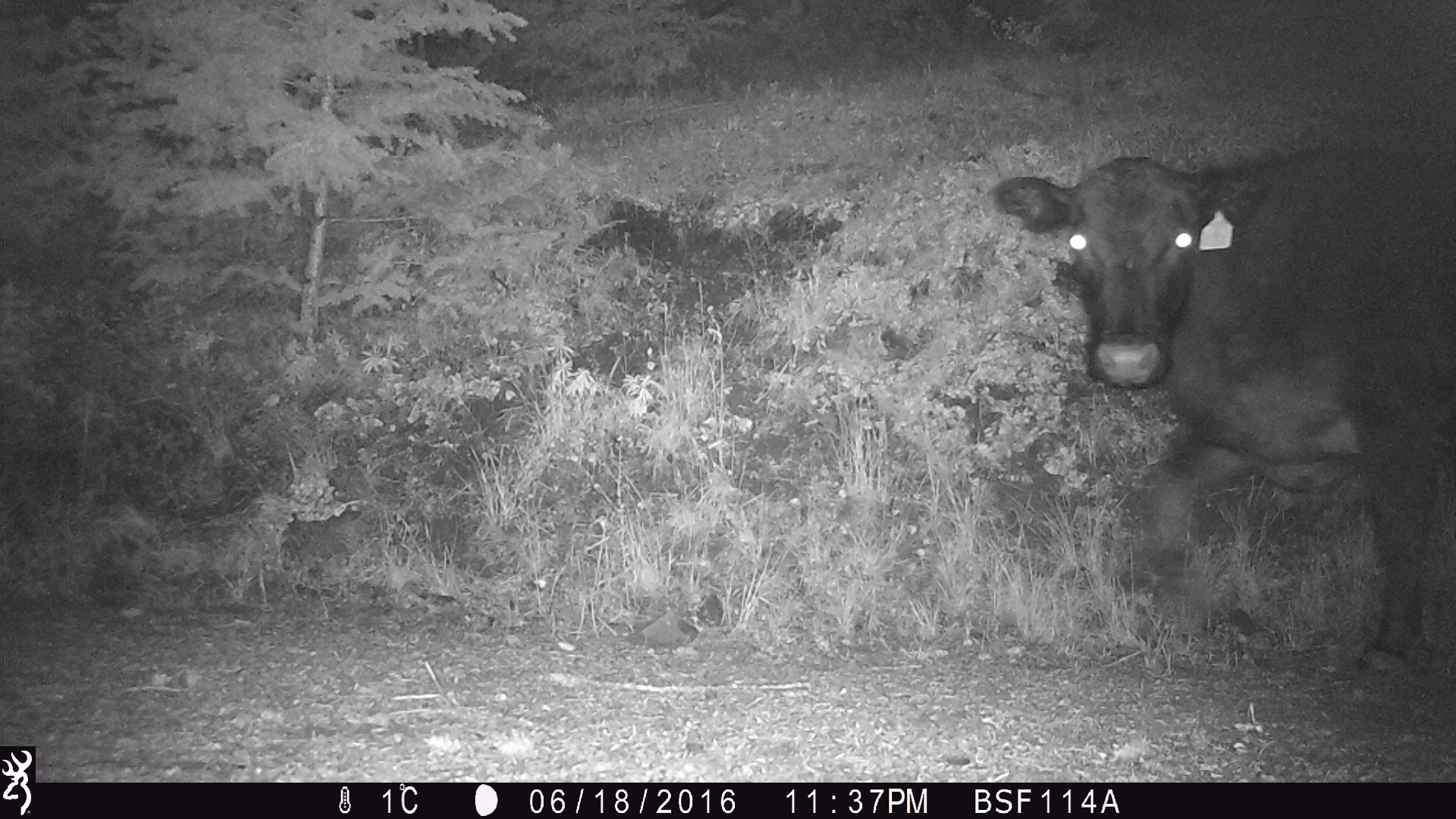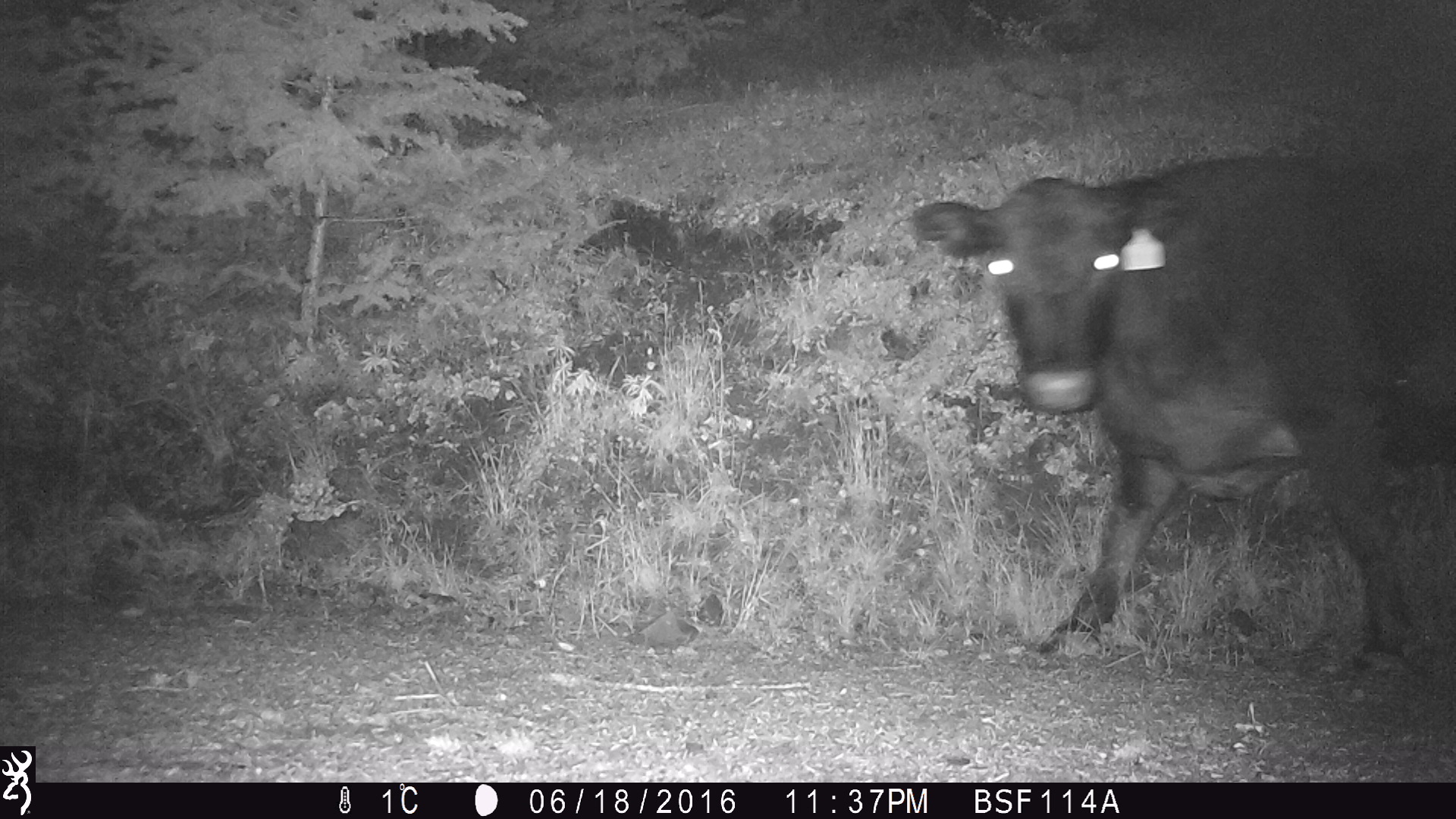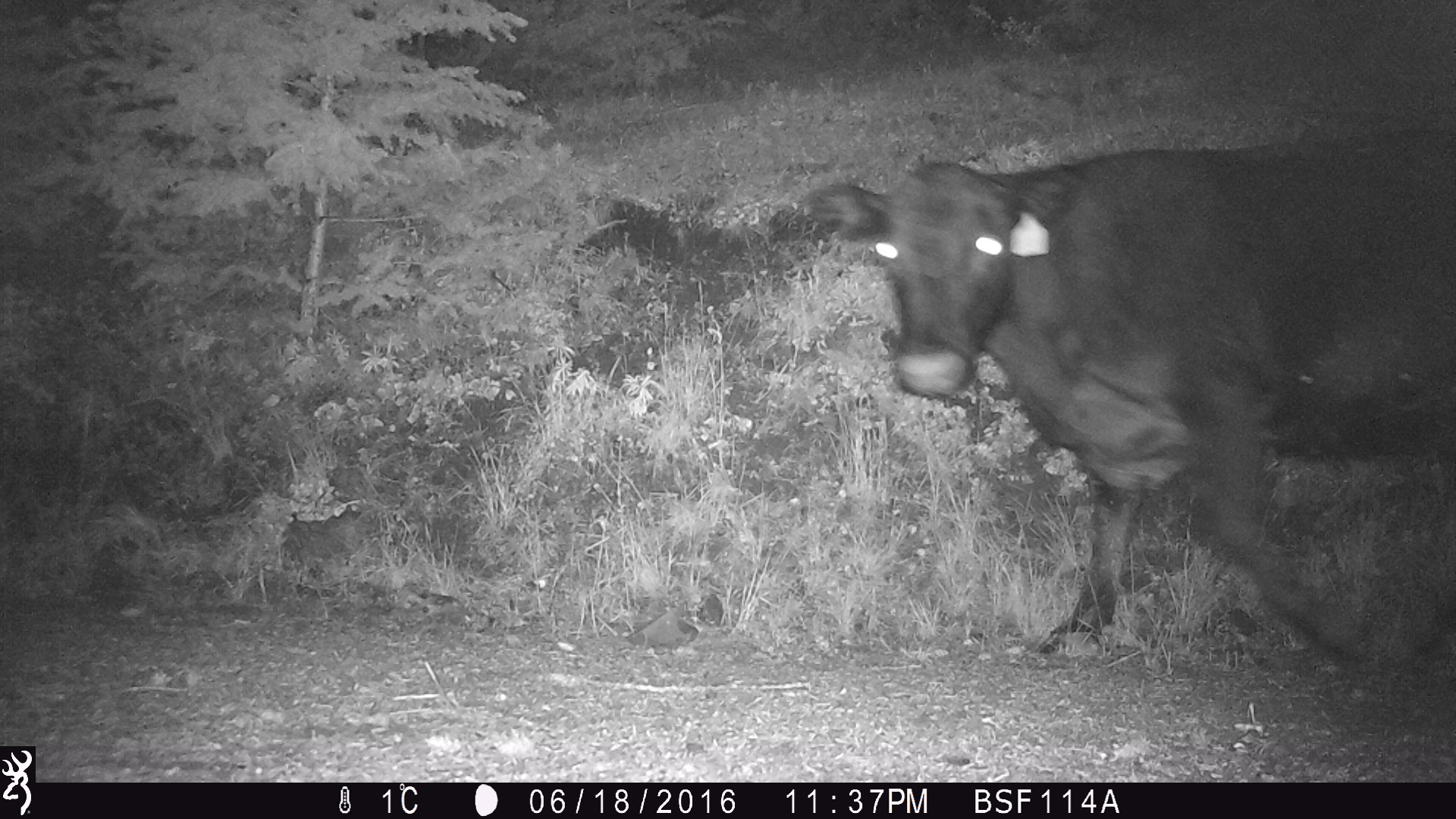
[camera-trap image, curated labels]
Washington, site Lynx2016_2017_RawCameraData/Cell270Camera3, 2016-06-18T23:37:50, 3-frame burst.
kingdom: Animalia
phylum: Chordata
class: Mammalia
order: Artiodactyla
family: Bovidae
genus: Bos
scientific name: Bos taurus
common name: domestic cattle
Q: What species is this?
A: Domestic cattle (Bos taurus).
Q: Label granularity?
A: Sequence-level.